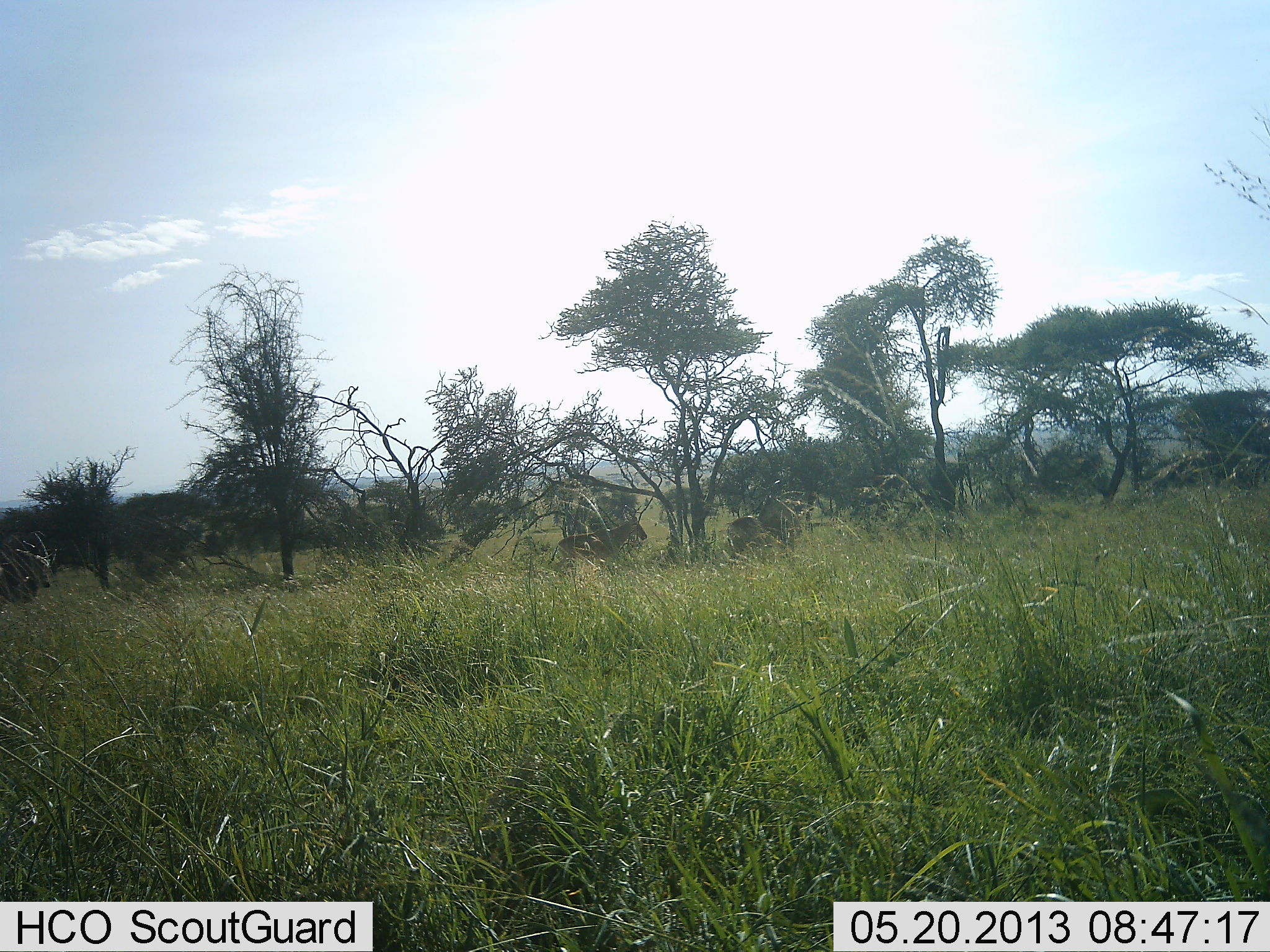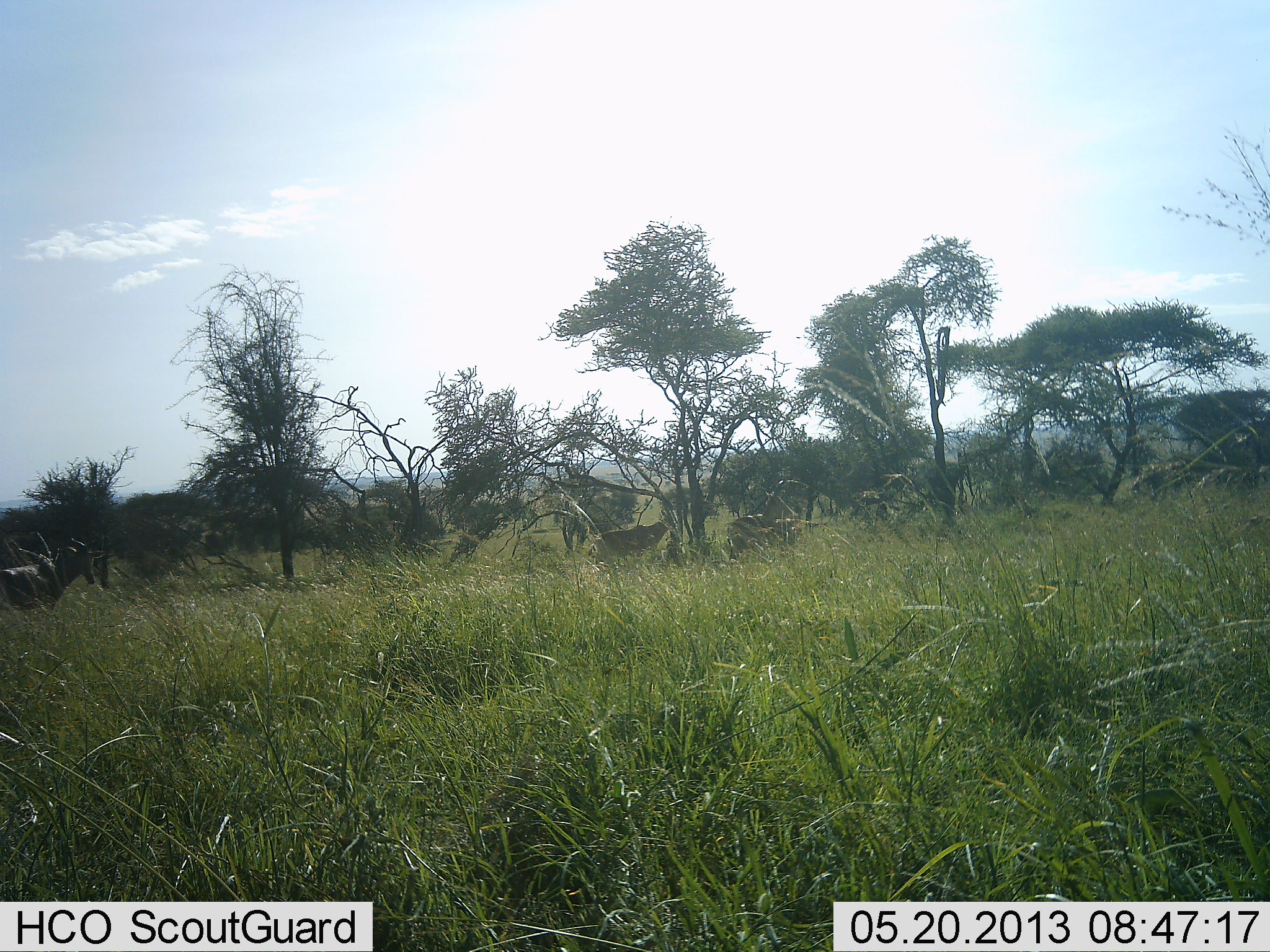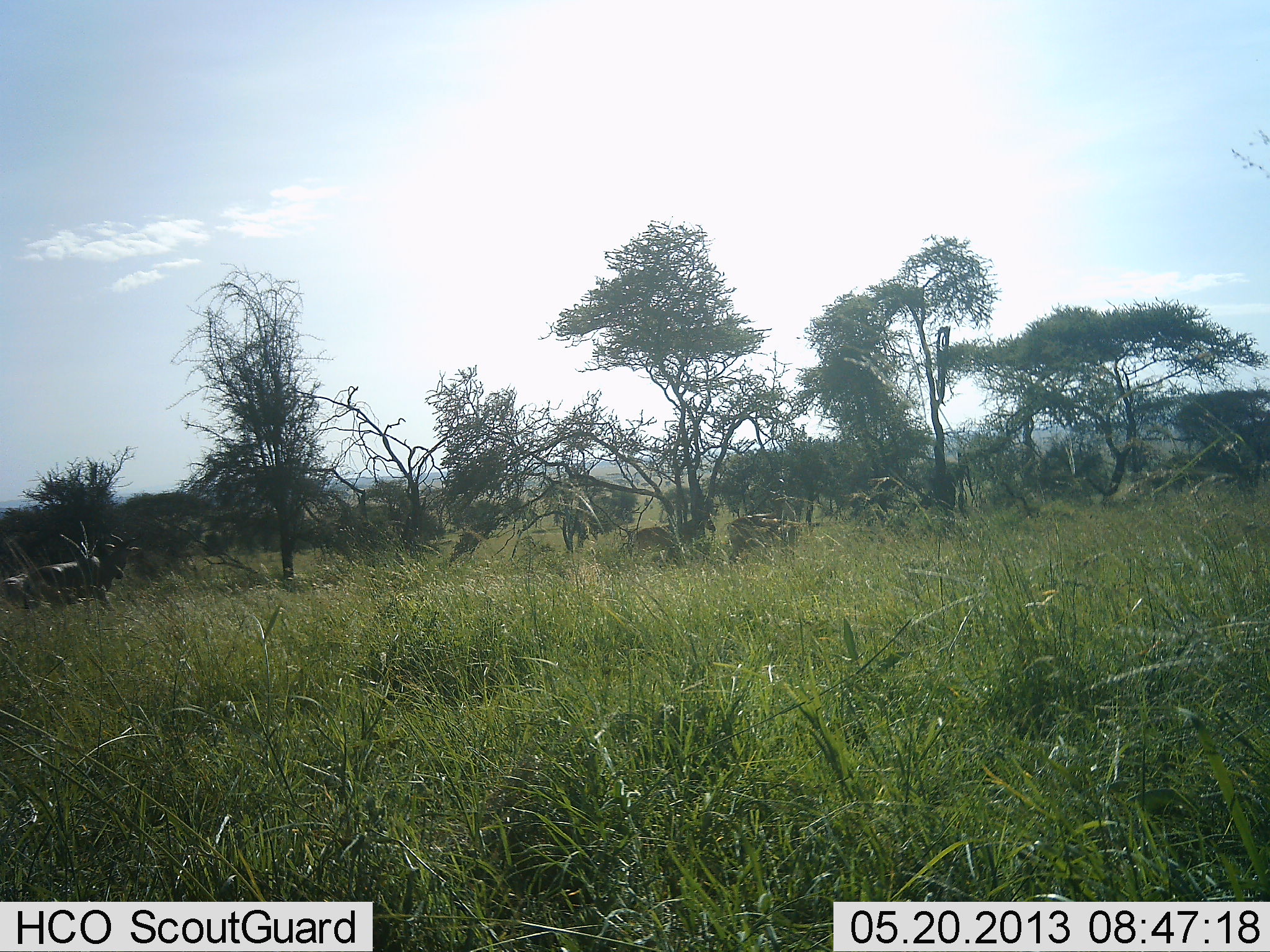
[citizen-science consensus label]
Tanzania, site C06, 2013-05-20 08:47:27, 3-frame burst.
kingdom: Animalia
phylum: Chordata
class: Mammalia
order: Artiodactyla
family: Bovidae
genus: Alcelaphus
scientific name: Alcelaphus buselaphus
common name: hartebeest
Hartebeest (Alcelaphus buselaphus), count 2. Behavior (volunteer vote fractions): standing 22%, resting 0%, moving 89%, interacting 0%. Young present (vote fraction): 0%. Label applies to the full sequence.